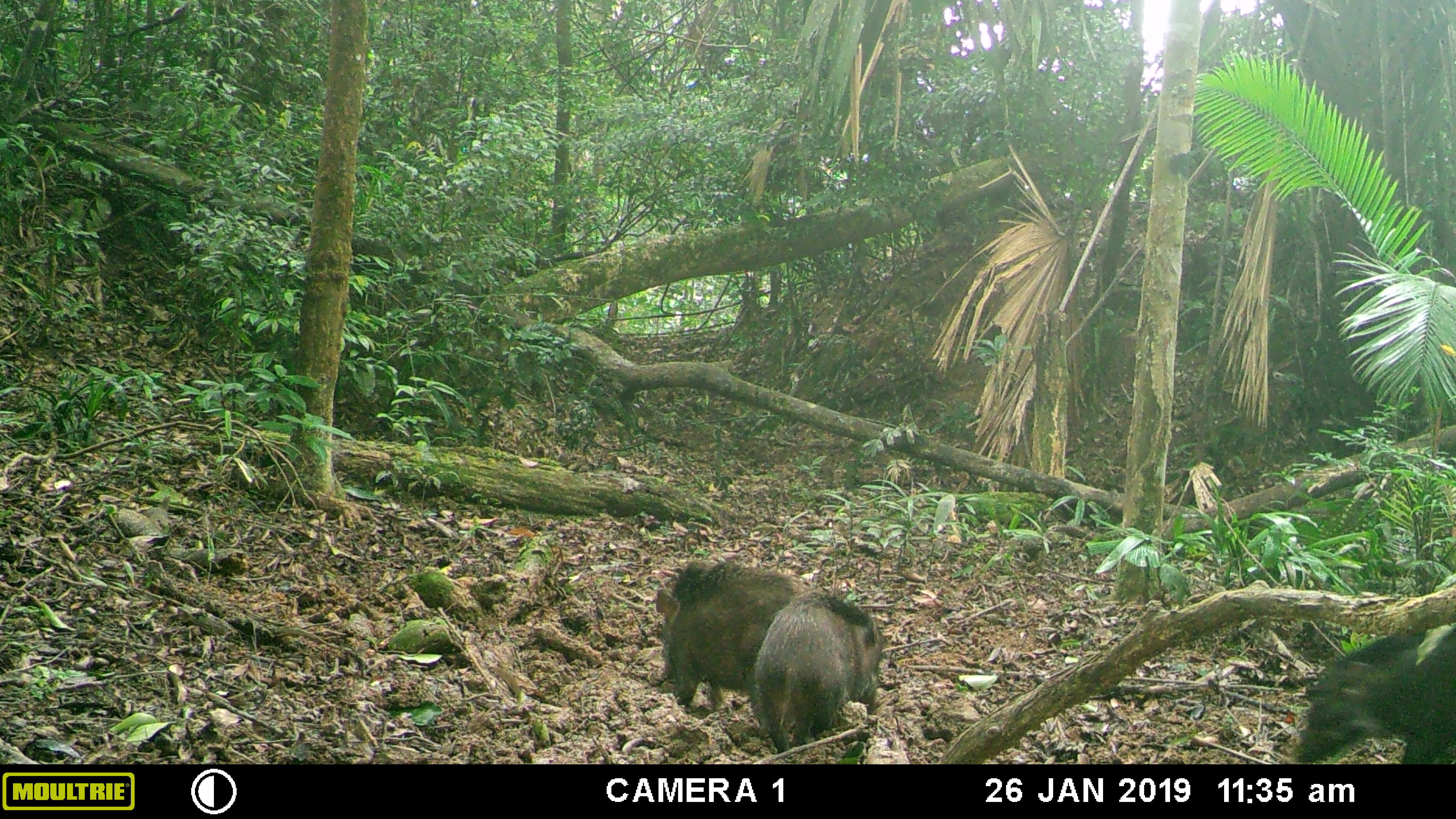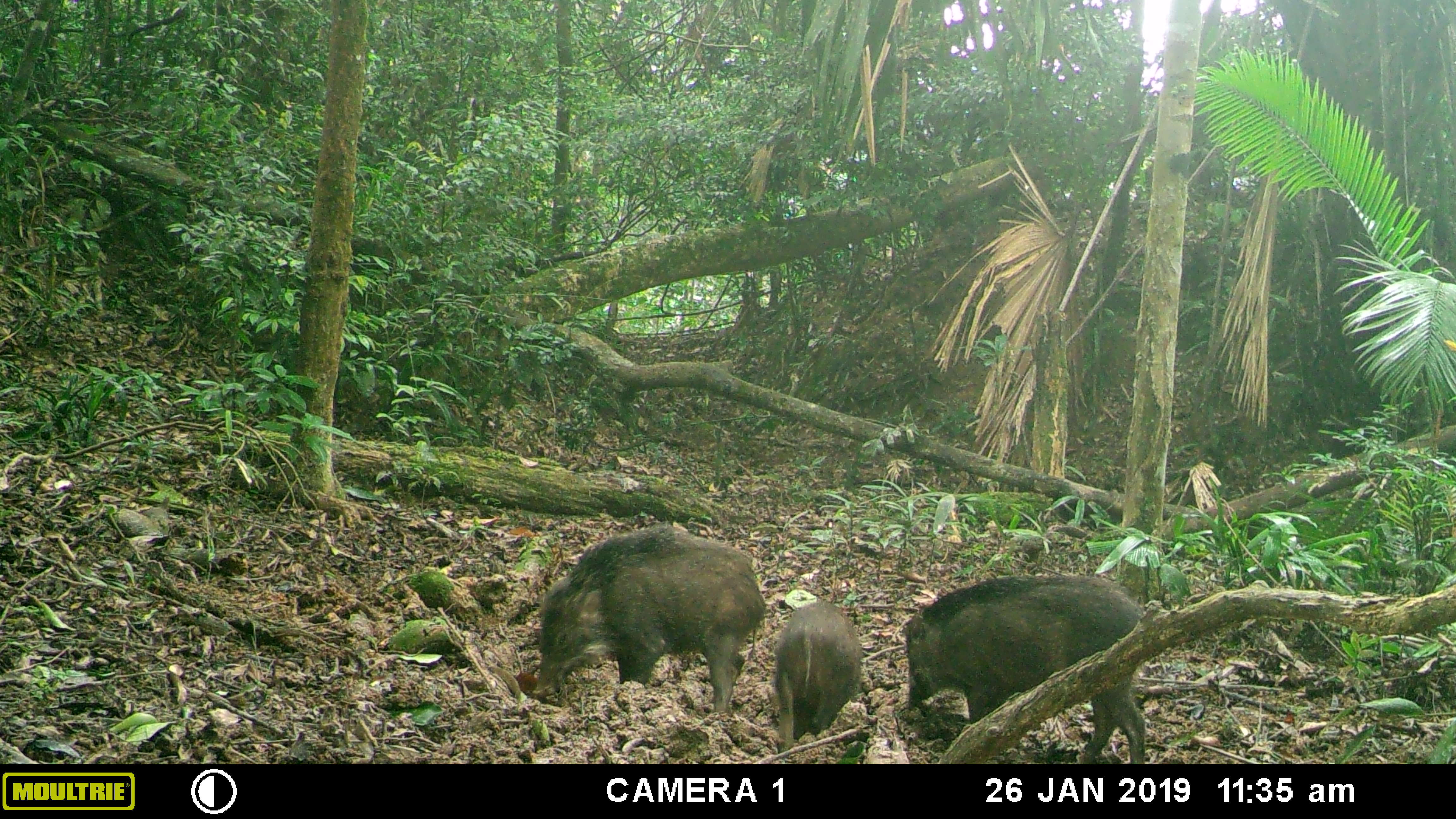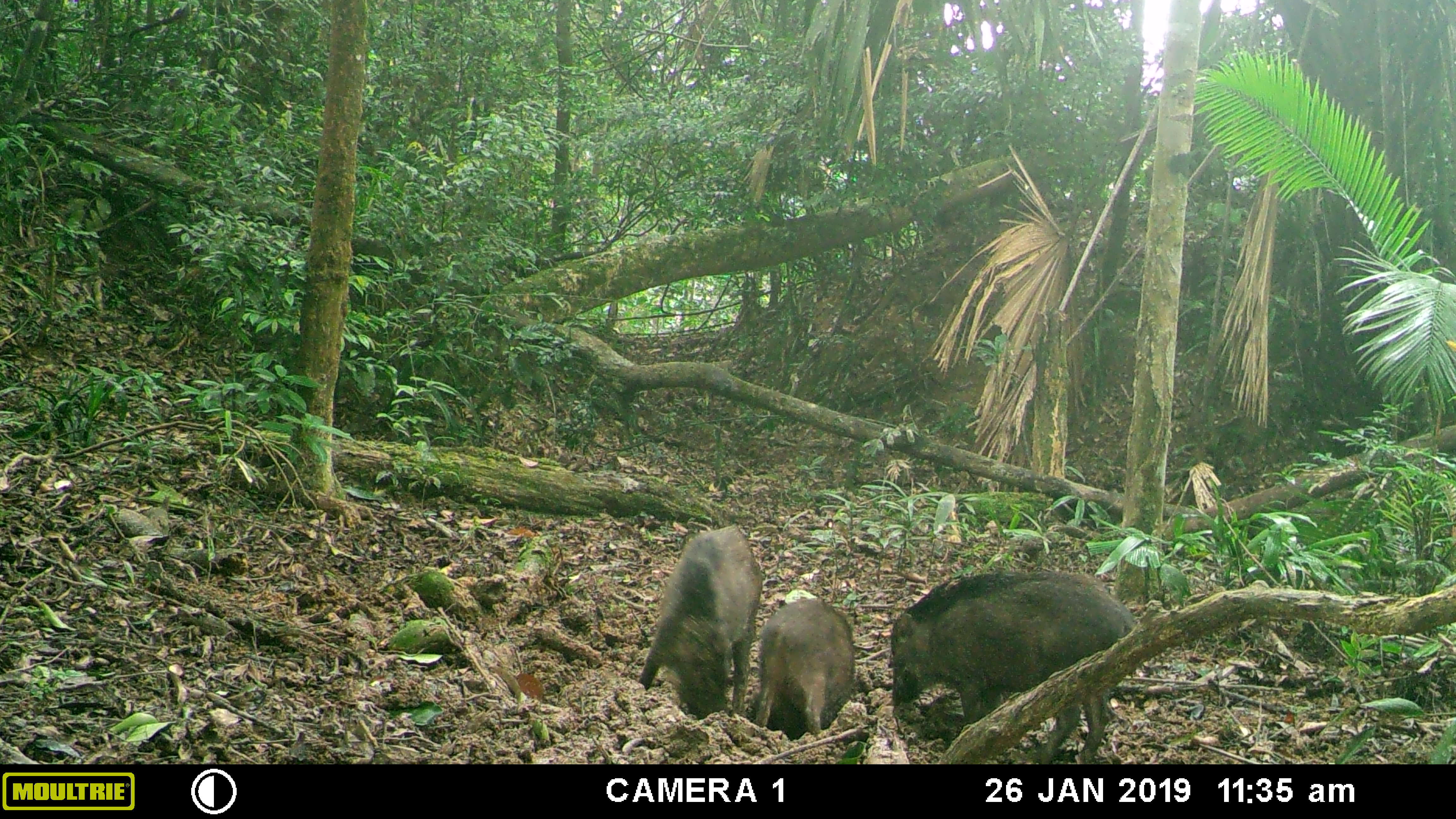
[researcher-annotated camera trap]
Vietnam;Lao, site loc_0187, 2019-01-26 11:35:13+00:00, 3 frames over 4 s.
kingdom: Animalia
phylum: Chordata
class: Mammalia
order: Artiodactyla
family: Suidae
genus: Sus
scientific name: Sus scrofa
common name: eurasian wild pig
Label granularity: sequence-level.